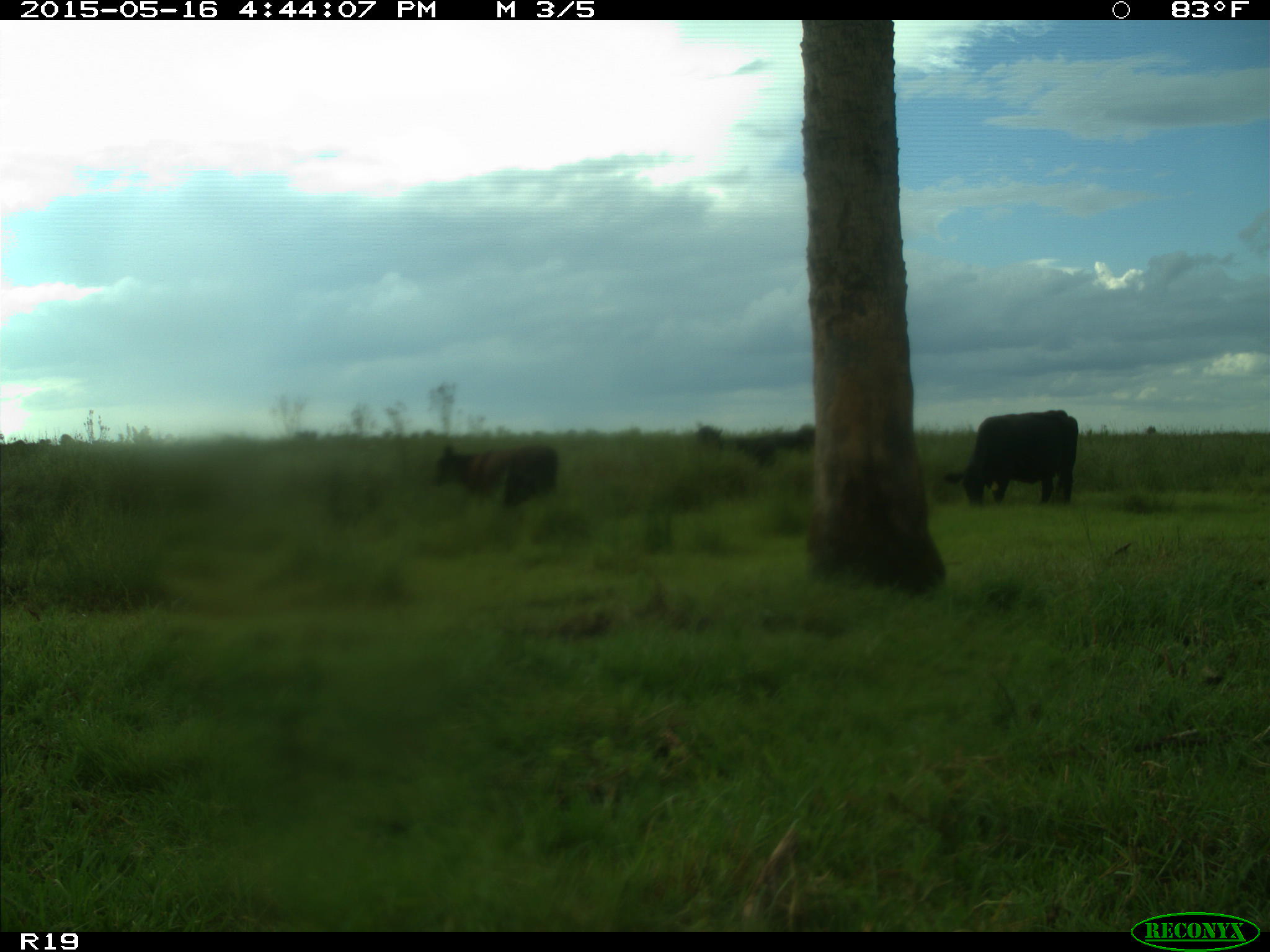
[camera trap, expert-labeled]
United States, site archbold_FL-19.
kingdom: Animalia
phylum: Chordata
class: Mammalia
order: Artiodactyla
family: Bovidae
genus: Bos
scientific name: Bos taurus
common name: domestic cow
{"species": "Bos taurus (domestic cow)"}